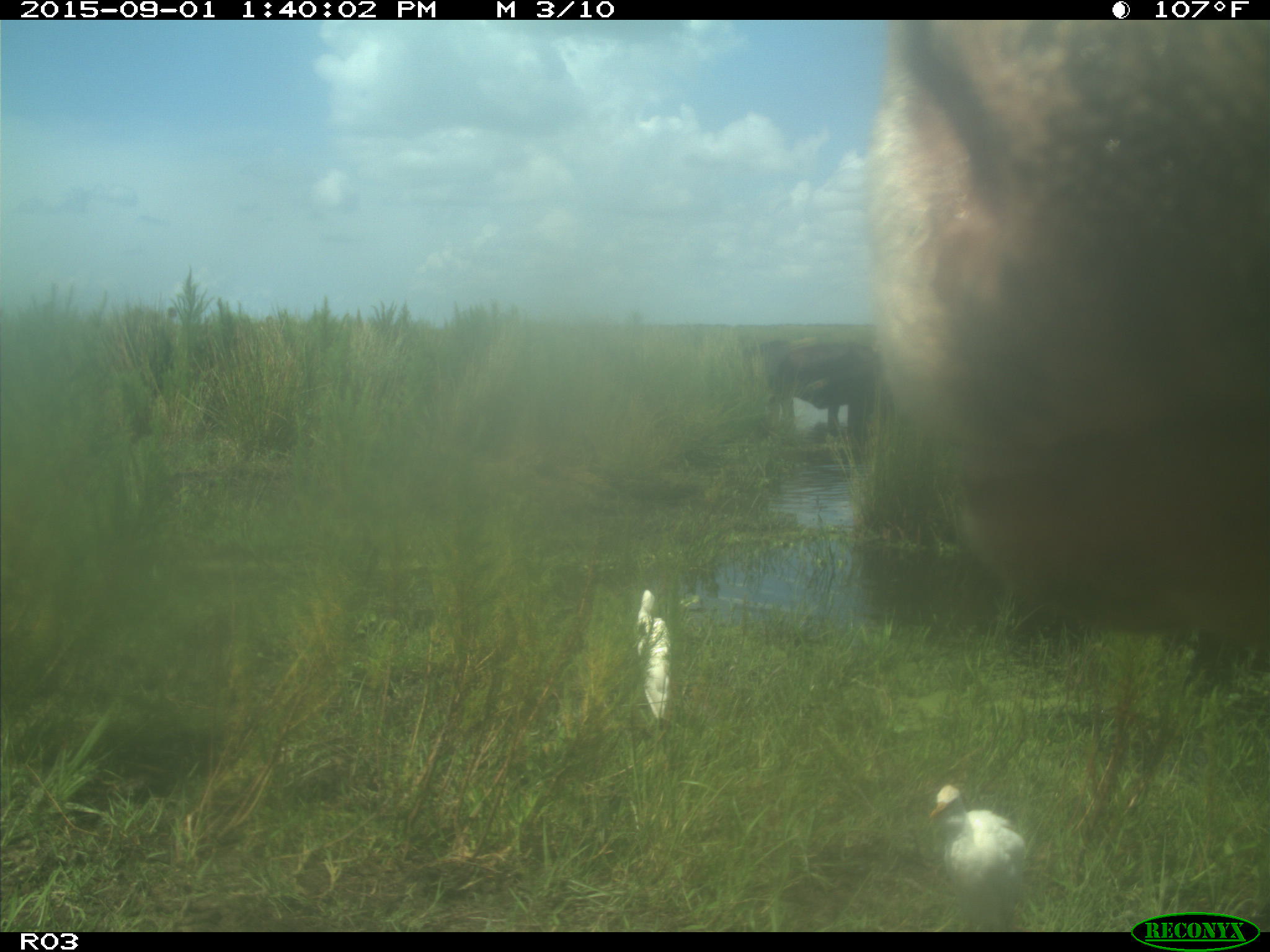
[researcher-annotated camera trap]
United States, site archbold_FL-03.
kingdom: Animalia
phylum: Chordata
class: Mammalia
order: Artiodactyla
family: Bovidae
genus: Bos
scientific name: Bos taurus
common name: domestic cow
Bos taurus (domestic cow).